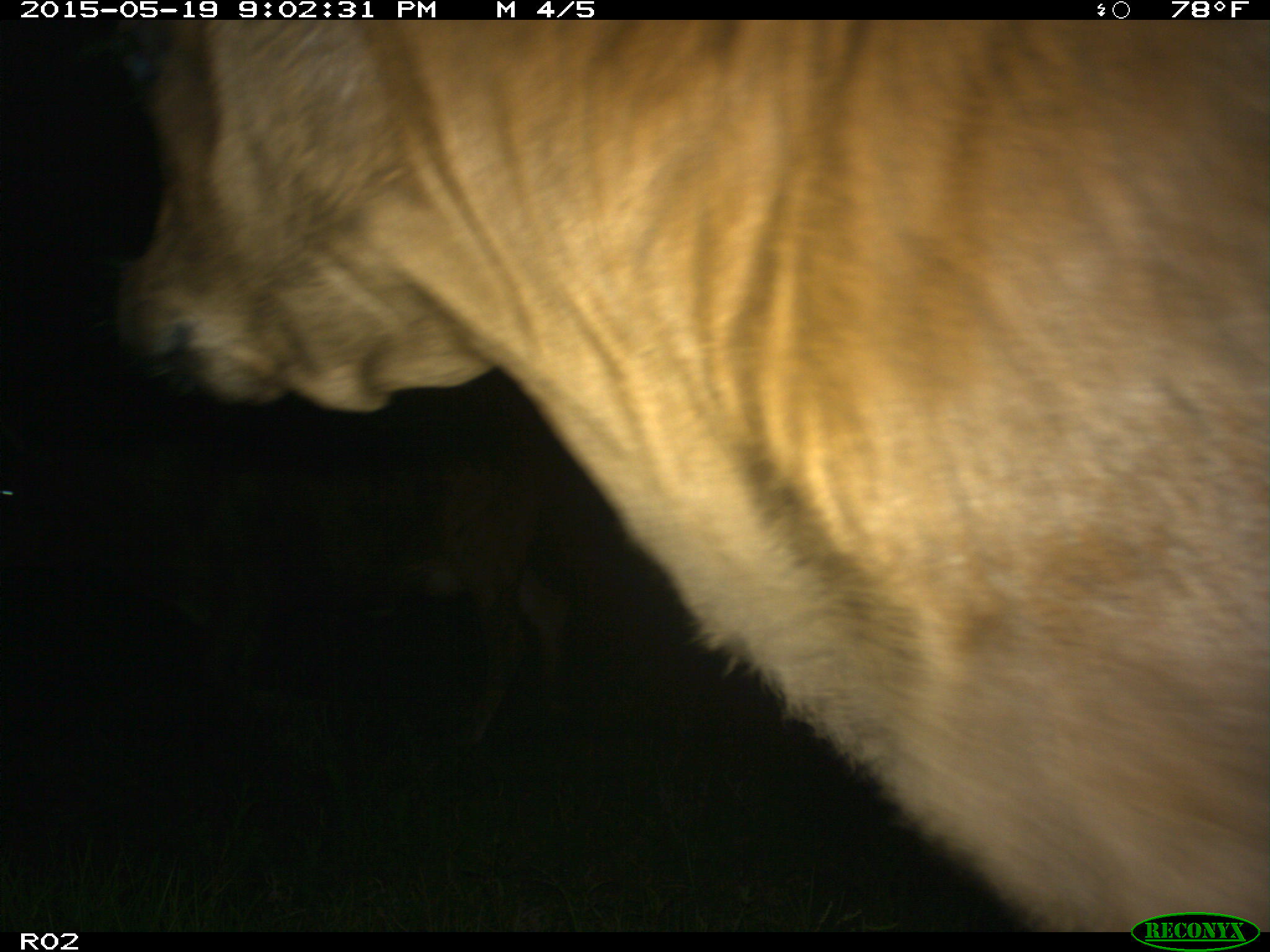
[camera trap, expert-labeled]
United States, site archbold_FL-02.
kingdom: Animalia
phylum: Chordata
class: Mammalia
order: Artiodactyla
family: Bovidae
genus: Bos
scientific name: Bos taurus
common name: domestic cow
Bos taurus (domestic cow).